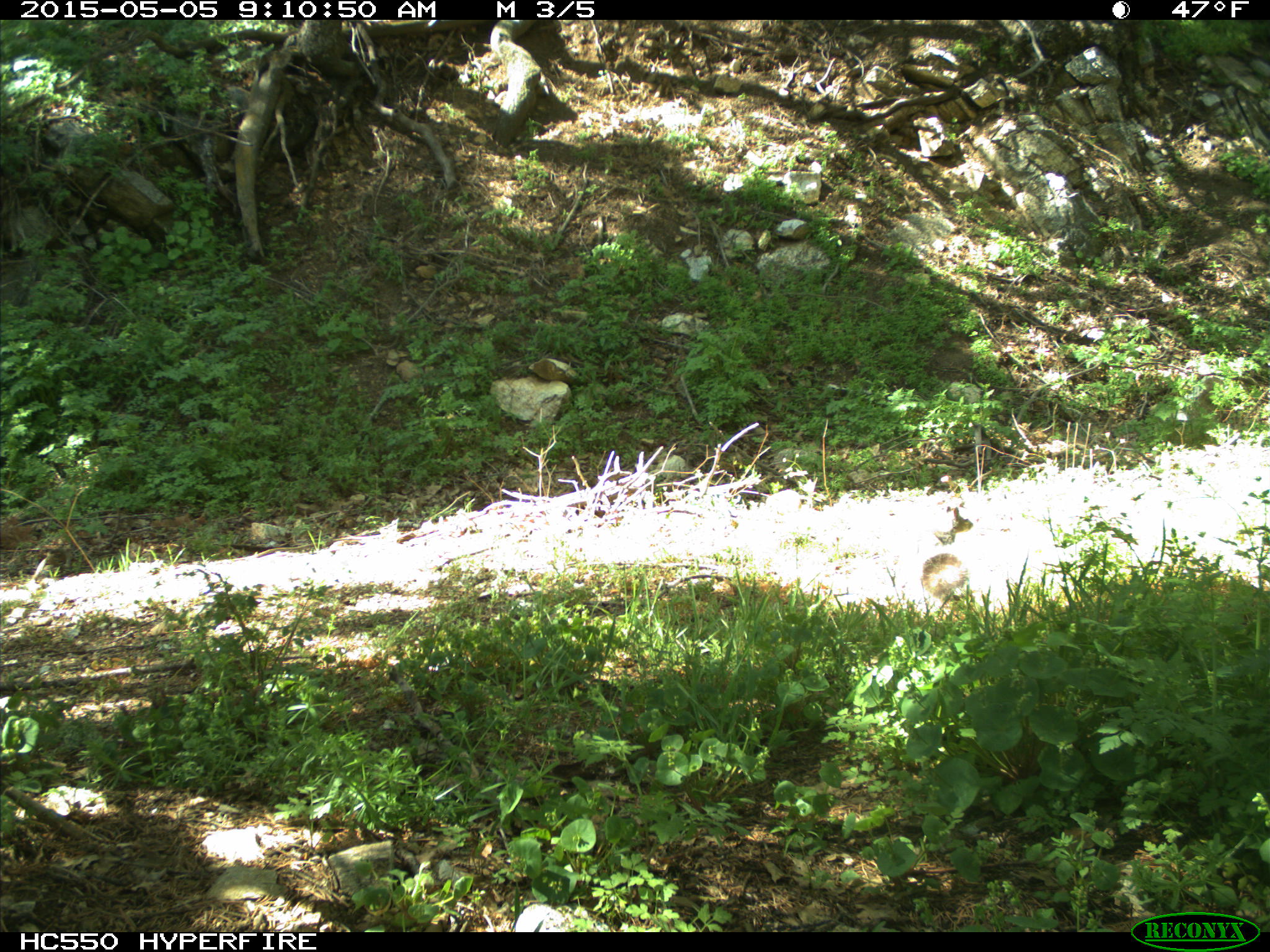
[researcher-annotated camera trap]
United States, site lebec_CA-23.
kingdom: Animalia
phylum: Chordata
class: Mammalia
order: Rodentia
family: Sciuridae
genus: Sciurus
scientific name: Sciurus carolinensis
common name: eastern gray squirrel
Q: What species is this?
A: Sciurus carolinensis (eastern gray squirrel).